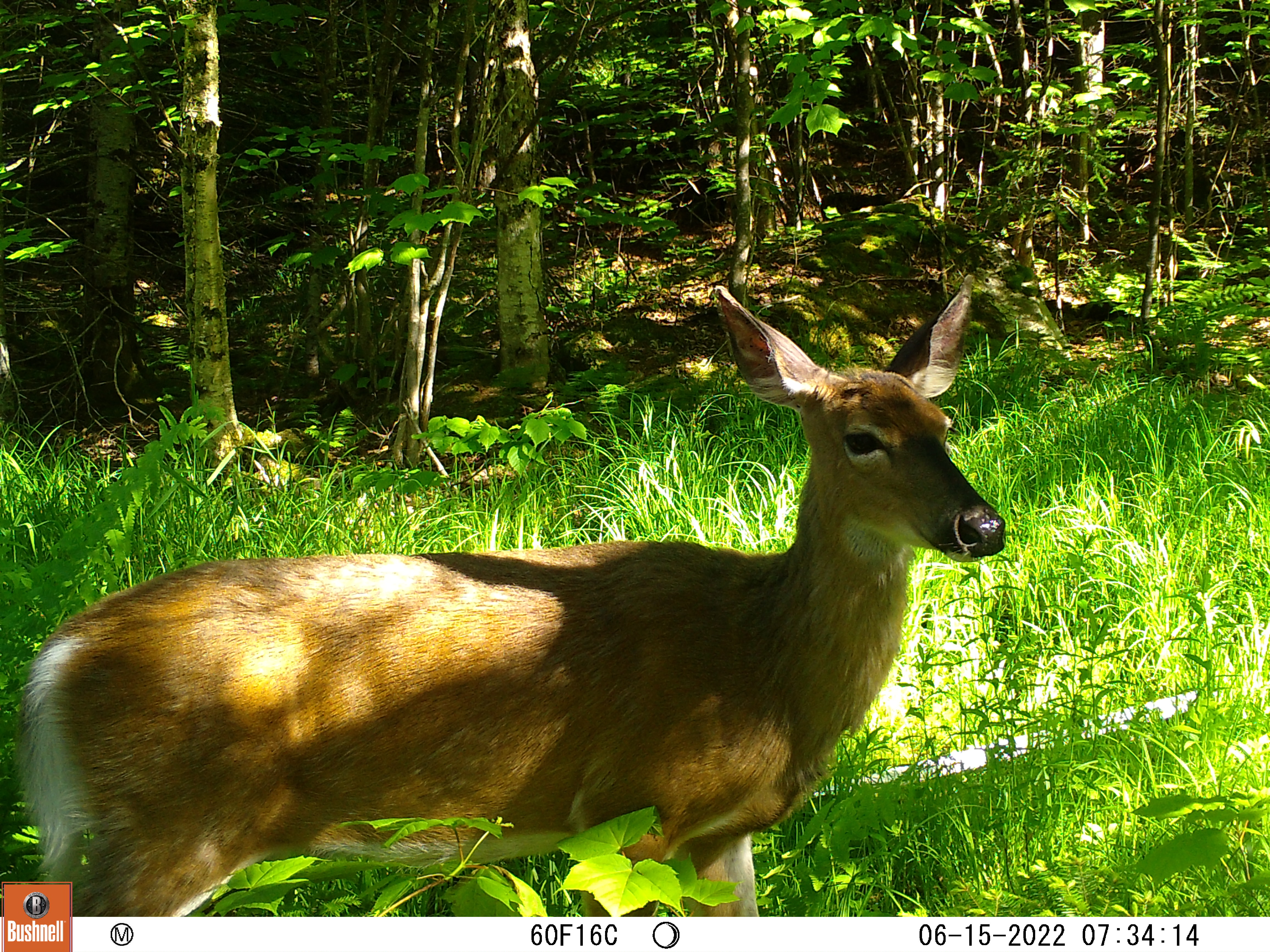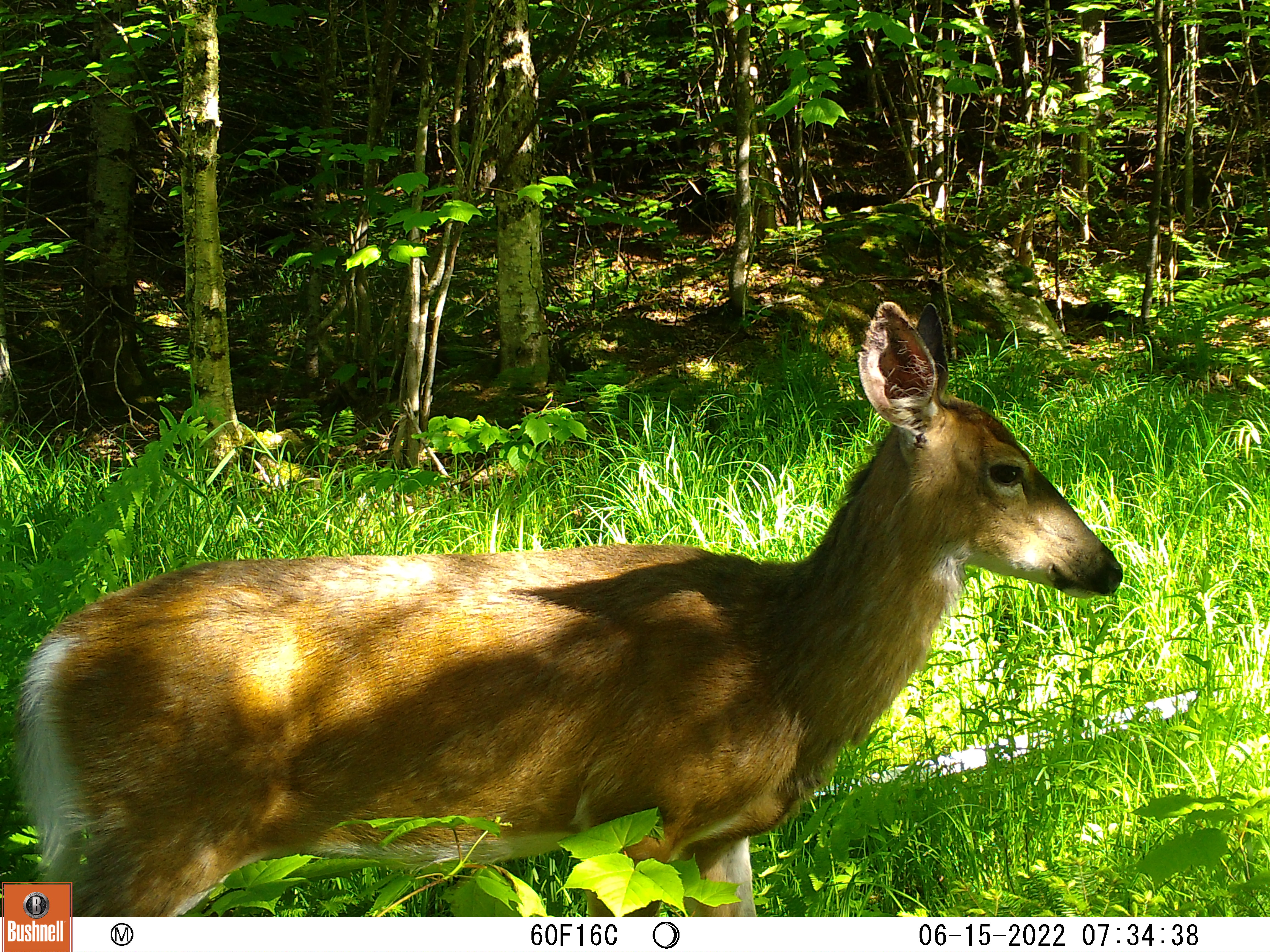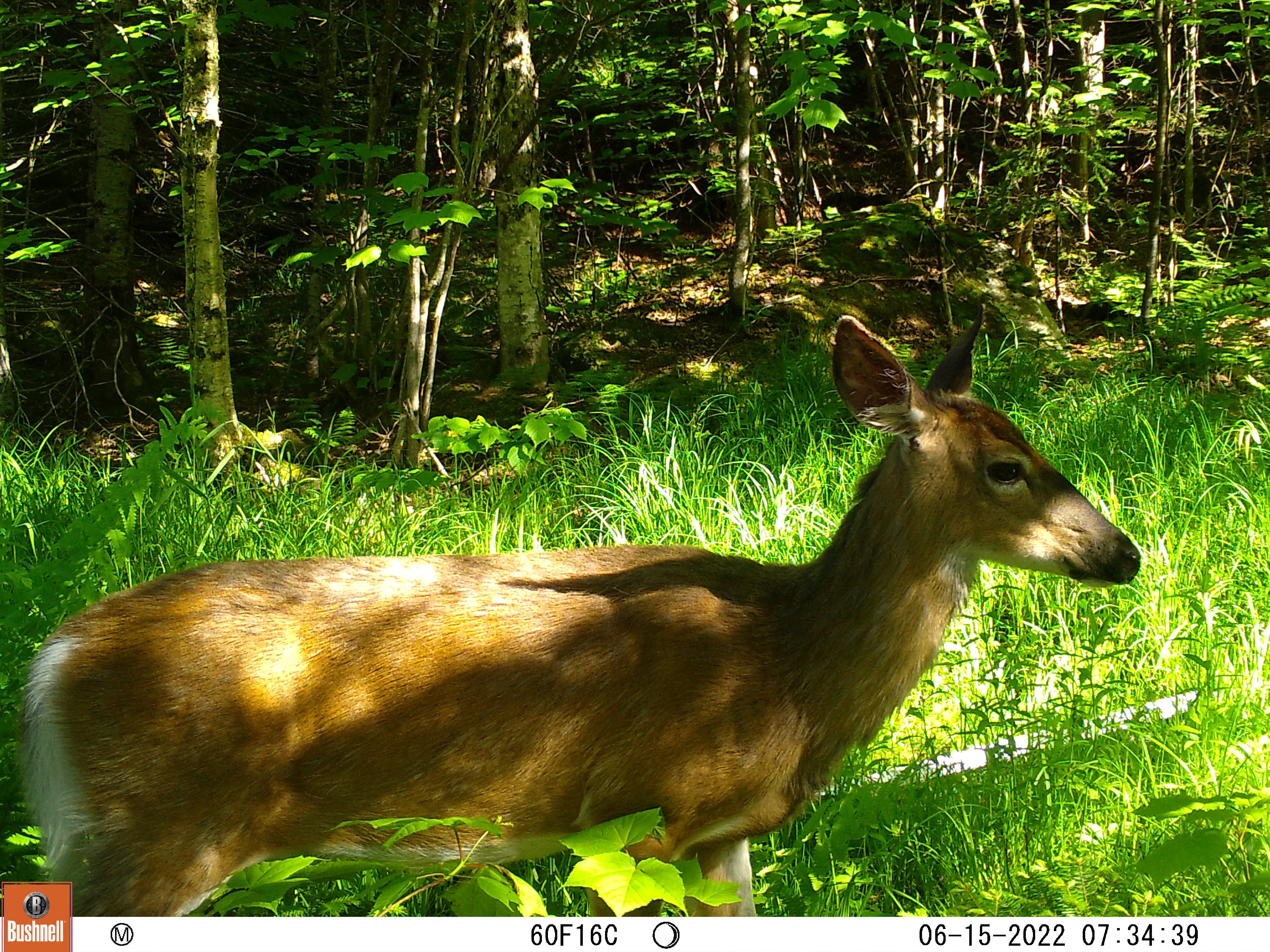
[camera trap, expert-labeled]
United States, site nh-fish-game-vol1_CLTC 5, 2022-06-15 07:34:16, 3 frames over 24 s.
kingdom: Animalia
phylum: Chordata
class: Mammalia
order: Artiodactyla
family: Cervidae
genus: Odocoileus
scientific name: Odocoileus virginianus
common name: white-tailed deer